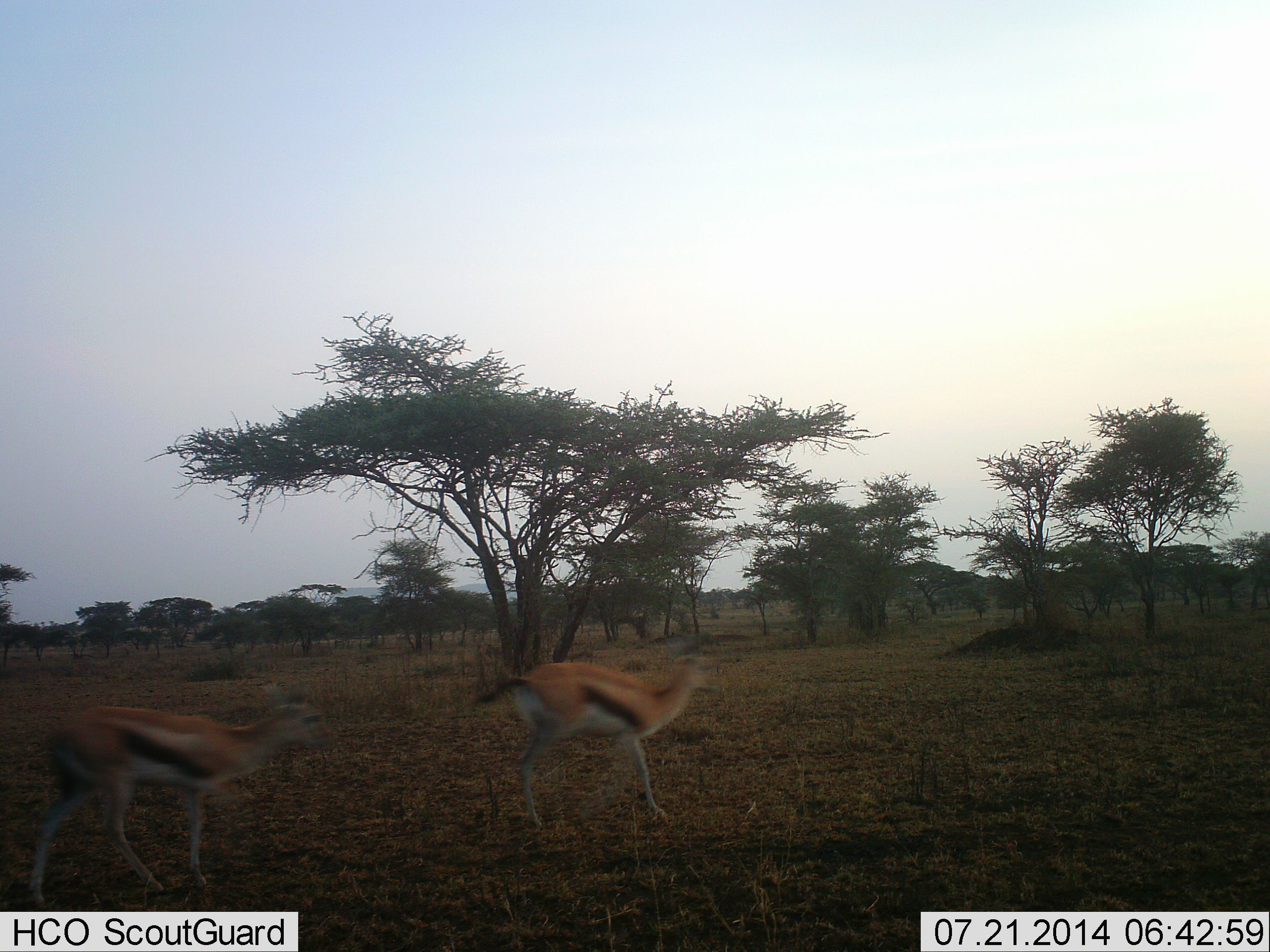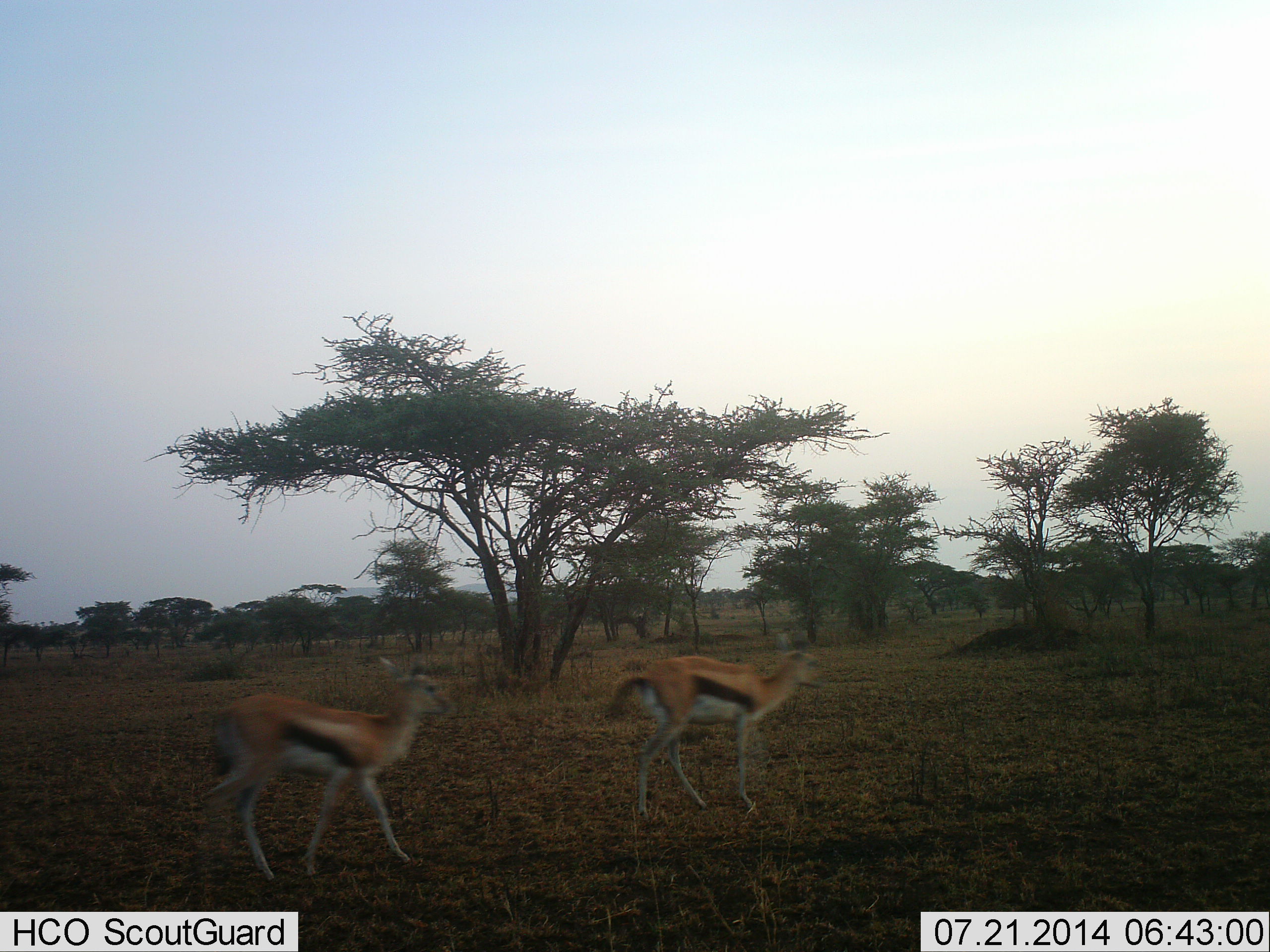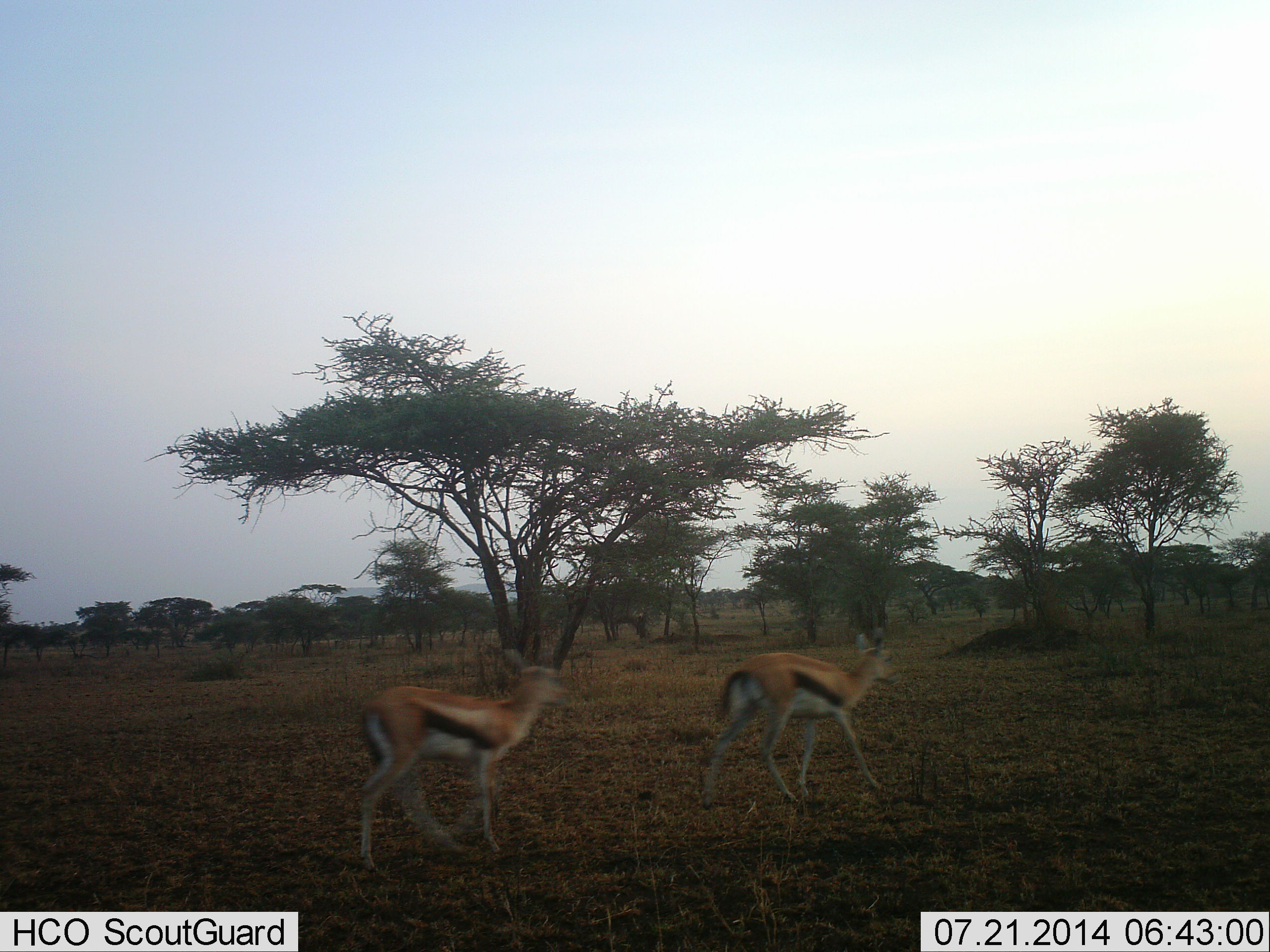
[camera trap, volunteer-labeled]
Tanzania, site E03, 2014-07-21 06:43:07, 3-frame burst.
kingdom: Animalia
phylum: Chordata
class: Mammalia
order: Artiodactyla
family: Bovidae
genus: Eudorcas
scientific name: Eudorcas thomsonii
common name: thomson's gazelle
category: gazellethomsons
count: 2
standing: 20%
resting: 0%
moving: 100%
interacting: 0%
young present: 0%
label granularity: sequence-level